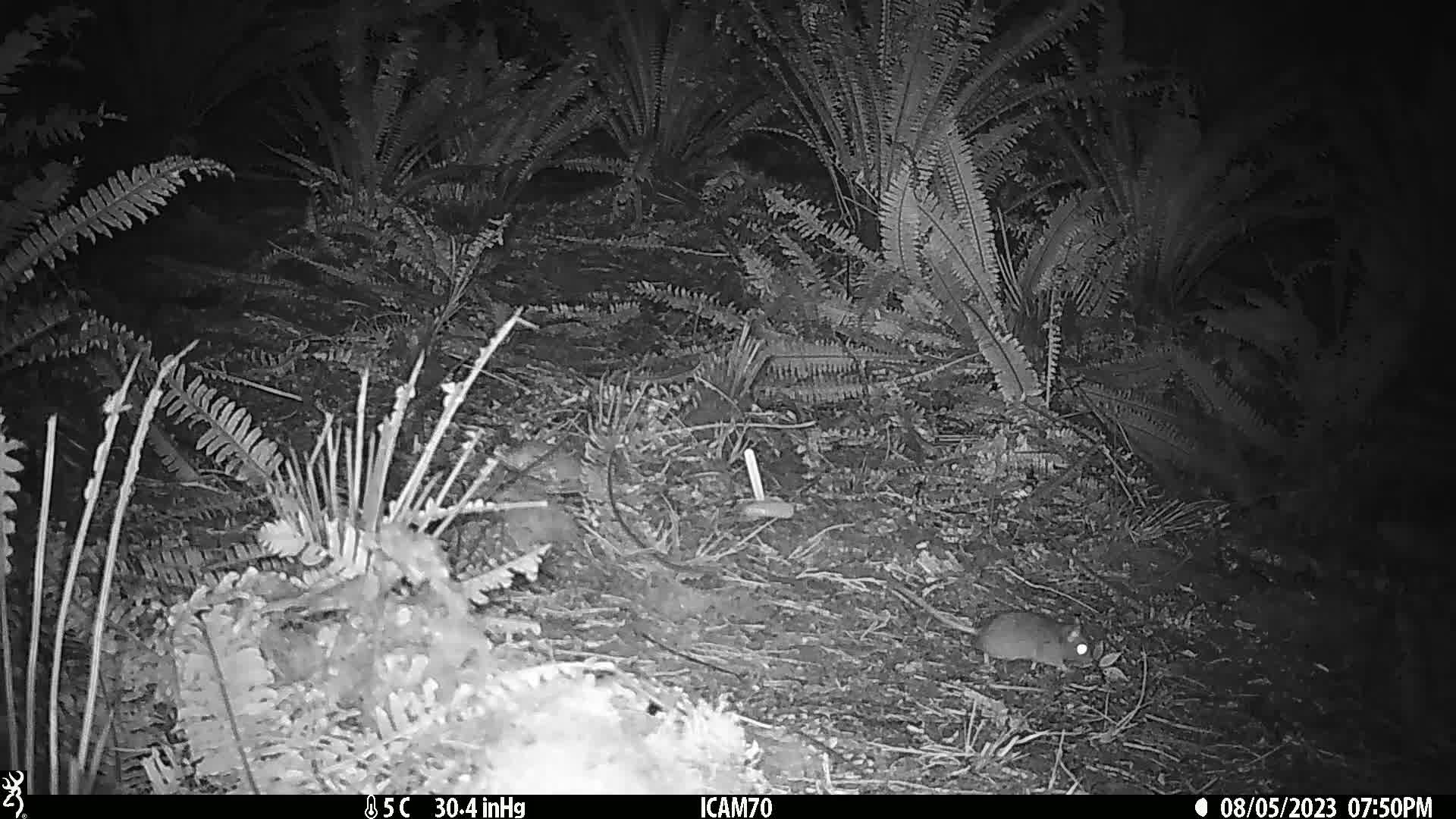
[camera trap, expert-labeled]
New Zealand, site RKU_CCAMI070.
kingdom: Animalia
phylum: Chordata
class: Mammalia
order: Rodentia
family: Muridae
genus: Rattus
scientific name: Rattus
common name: rat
Rat (Rattus).